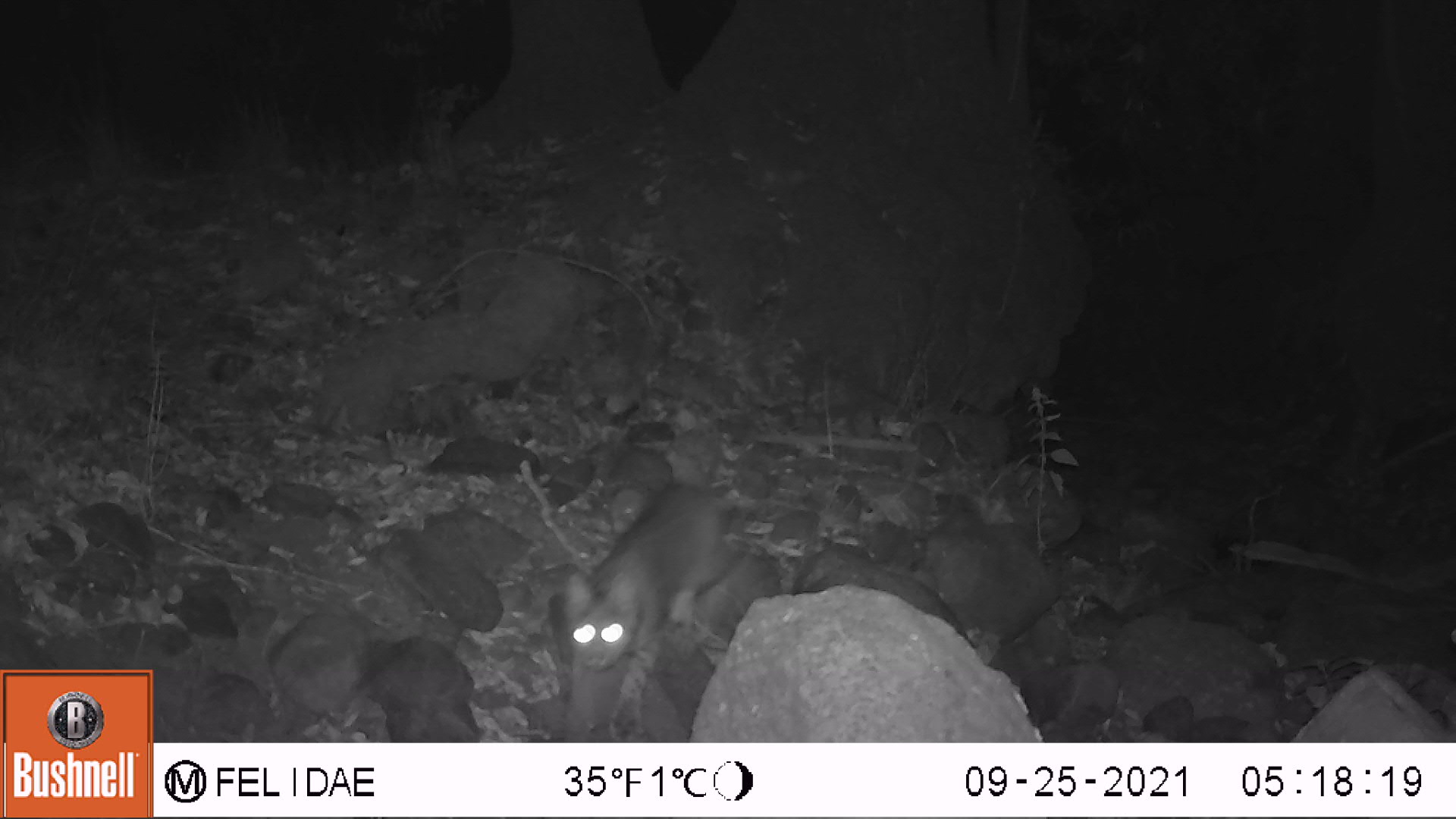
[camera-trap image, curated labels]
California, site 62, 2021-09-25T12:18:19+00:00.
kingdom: Animalia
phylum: Chordata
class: Mammalia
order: Carnivora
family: Felidae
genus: Lynx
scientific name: Lynx rufus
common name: bobcat